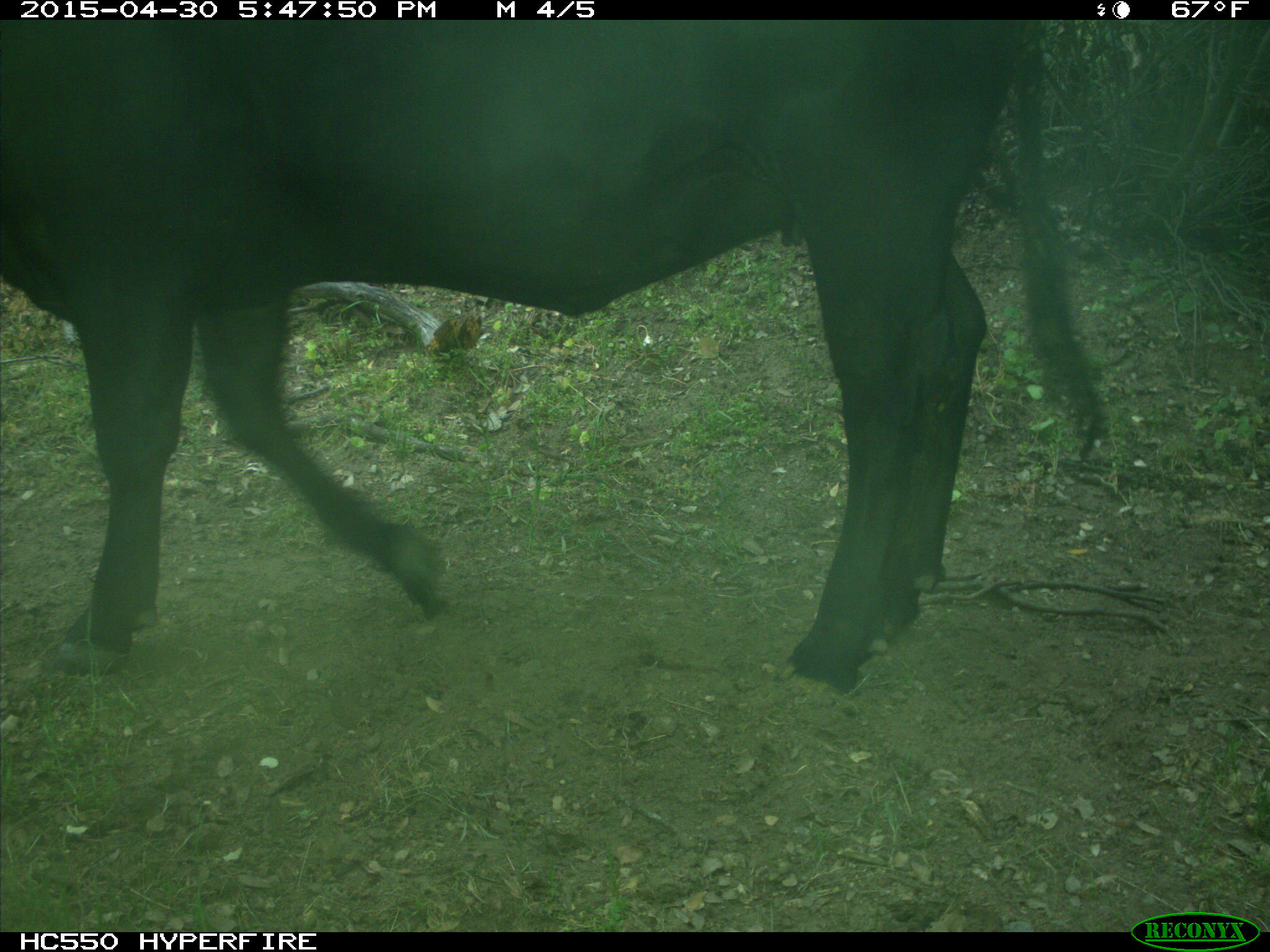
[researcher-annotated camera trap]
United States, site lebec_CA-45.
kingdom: Animalia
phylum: Chordata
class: Mammalia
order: Artiodactyla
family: Bovidae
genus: Bos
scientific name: Bos taurus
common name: domestic cow